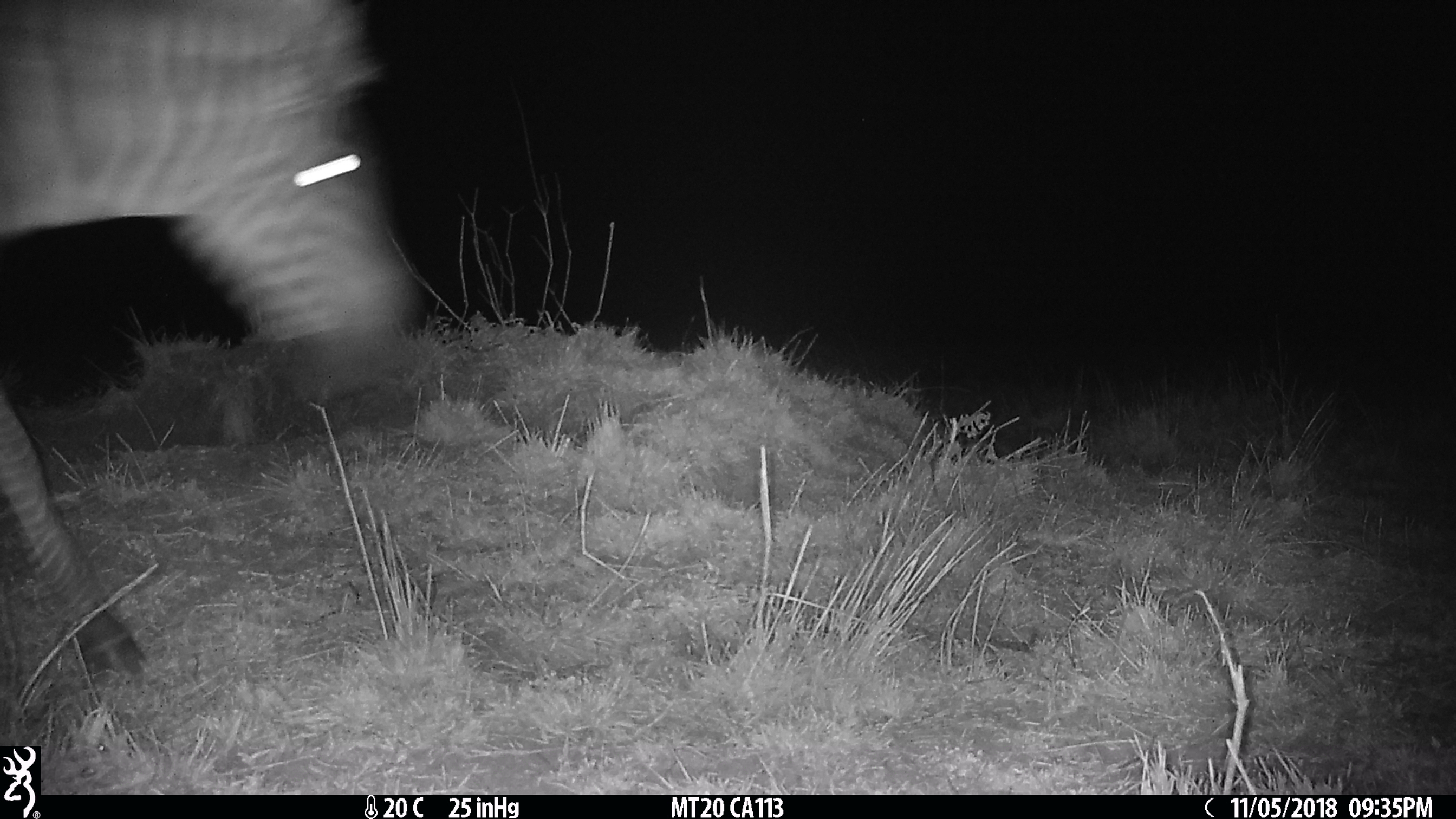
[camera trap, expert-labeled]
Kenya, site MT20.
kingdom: Animalia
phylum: Chordata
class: Mammalia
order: Perissodactyla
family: Equidae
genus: Equus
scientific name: Equus quagga burchellii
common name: burchell's zebra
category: zebra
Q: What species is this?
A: Zebra (burchell's zebra) (Equus quagga burchellii).